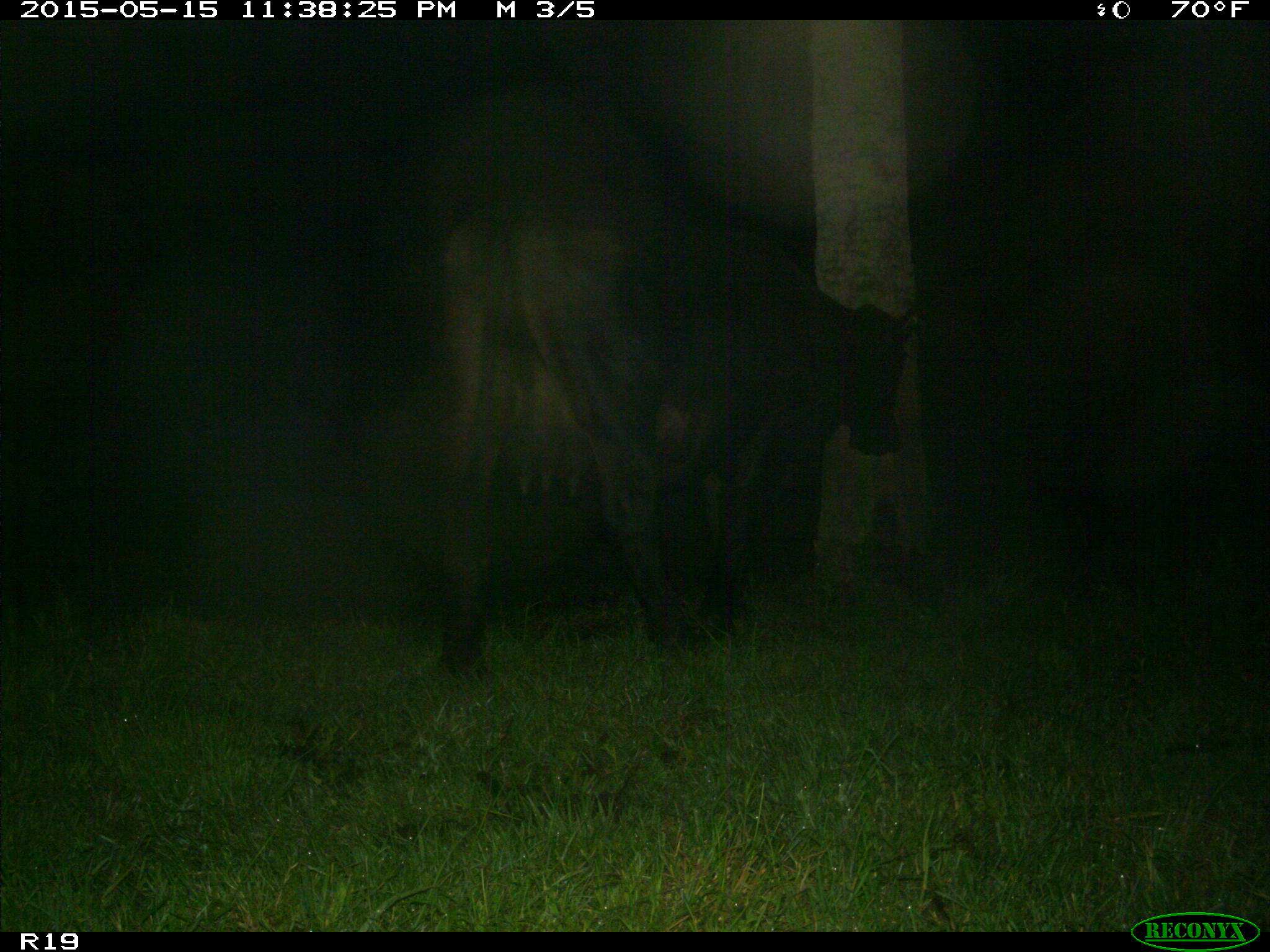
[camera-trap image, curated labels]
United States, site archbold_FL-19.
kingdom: Animalia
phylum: Chordata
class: Mammalia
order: Artiodactyla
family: Bovidae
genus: Bos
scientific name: Bos taurus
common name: domestic cow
Bos taurus (domestic cow).